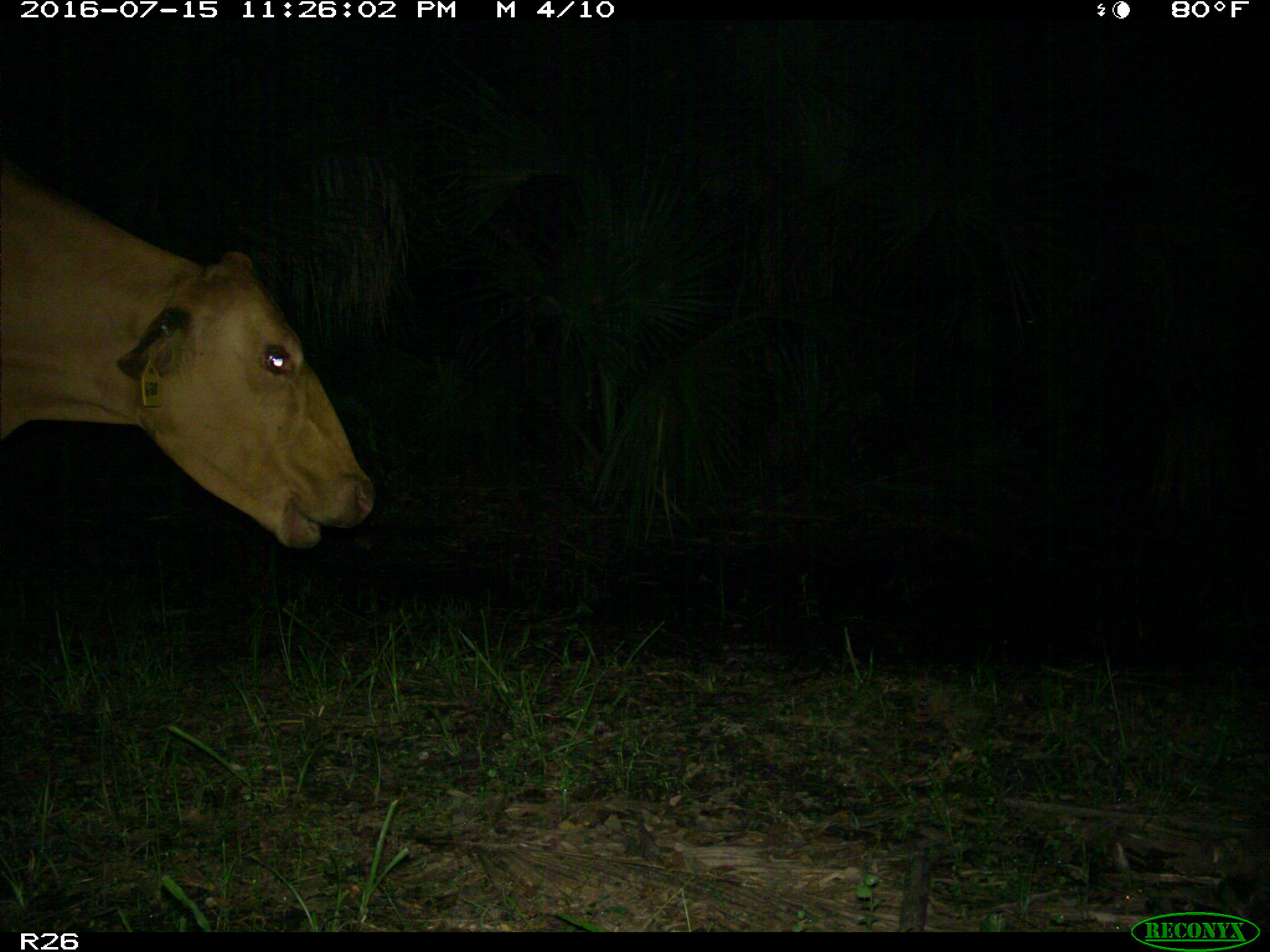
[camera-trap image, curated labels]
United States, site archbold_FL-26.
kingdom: Animalia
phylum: Chordata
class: Mammalia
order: Artiodactyla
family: Bovidae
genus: Bos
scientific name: Bos taurus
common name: domestic cow